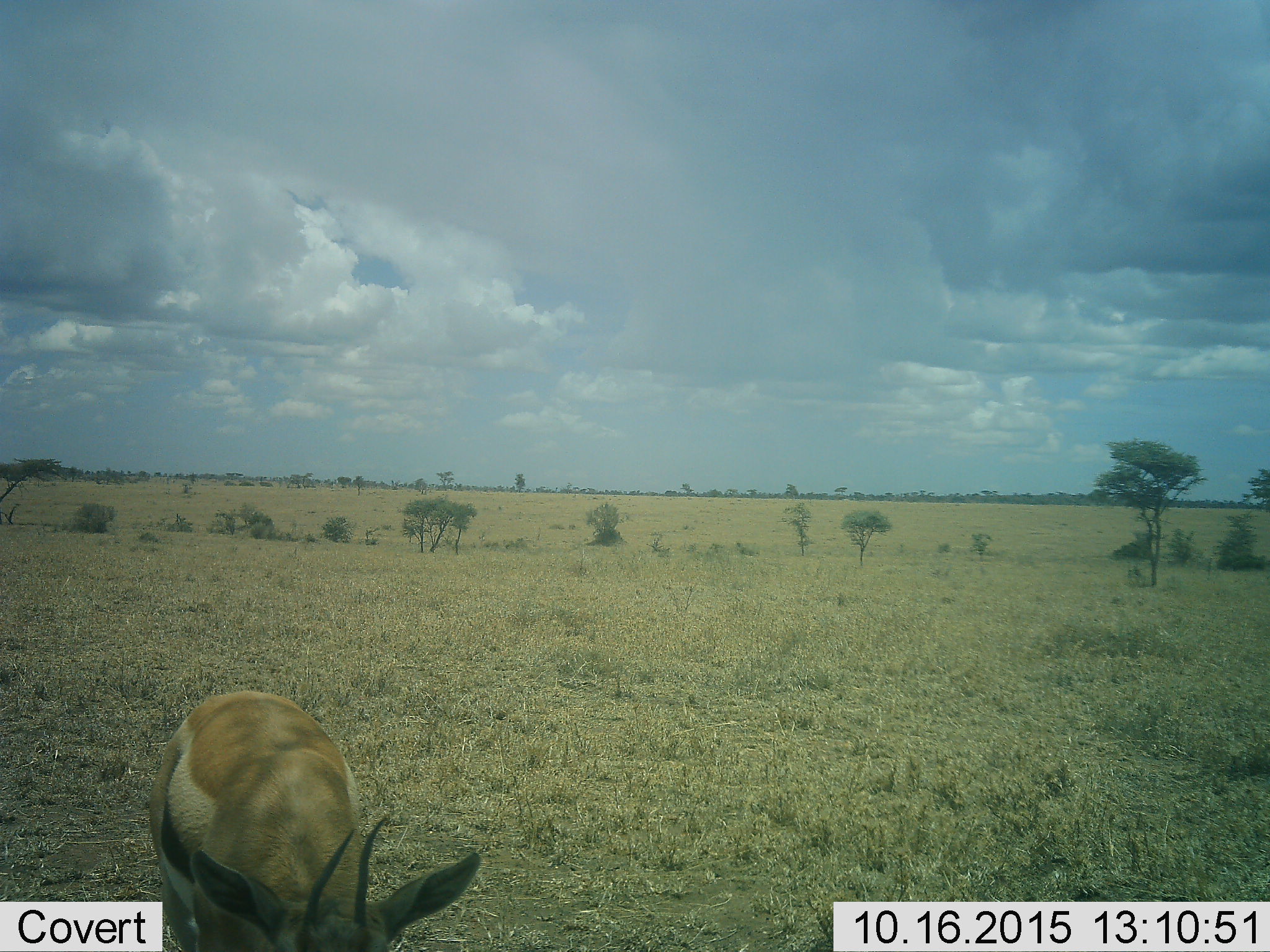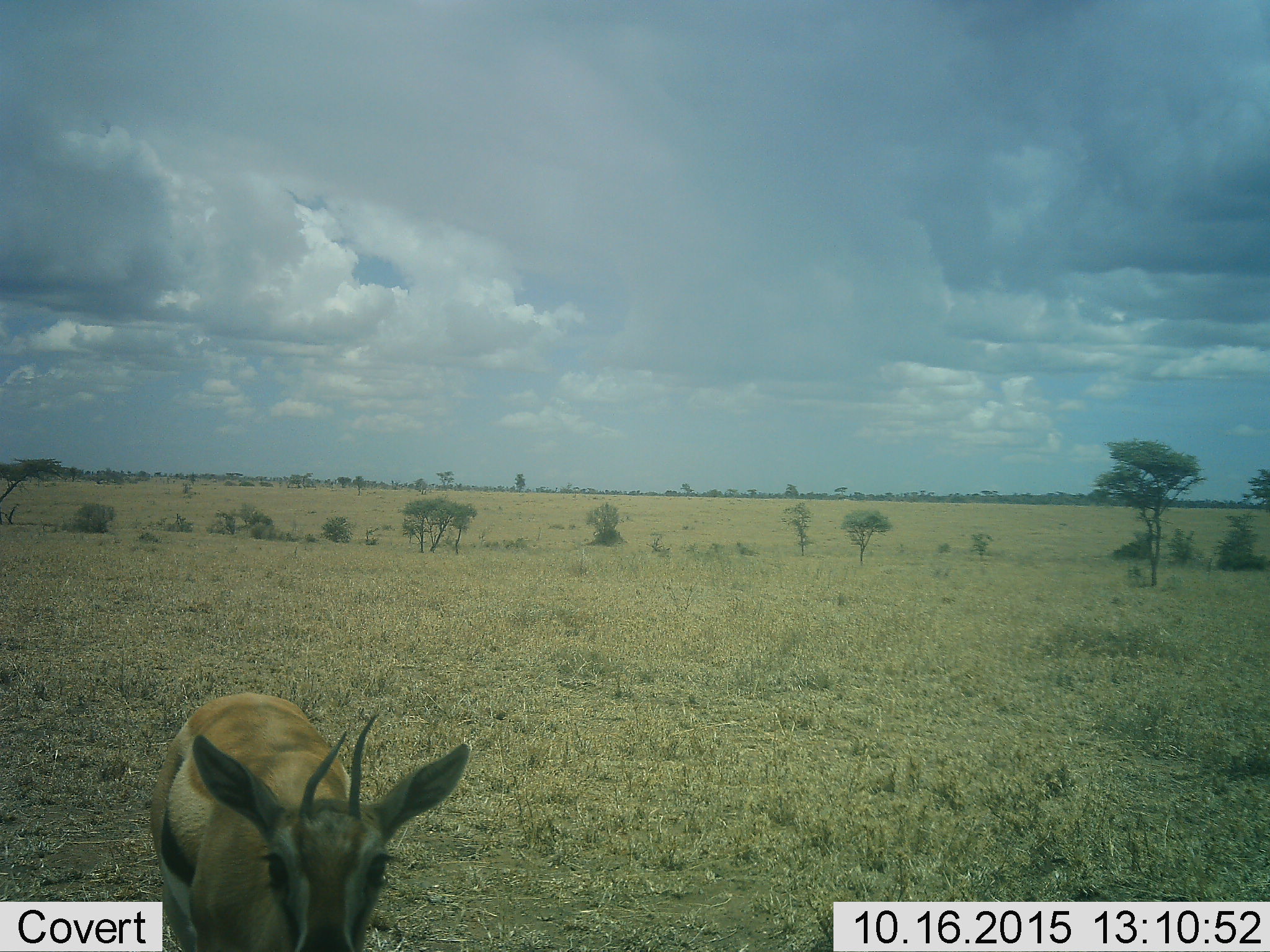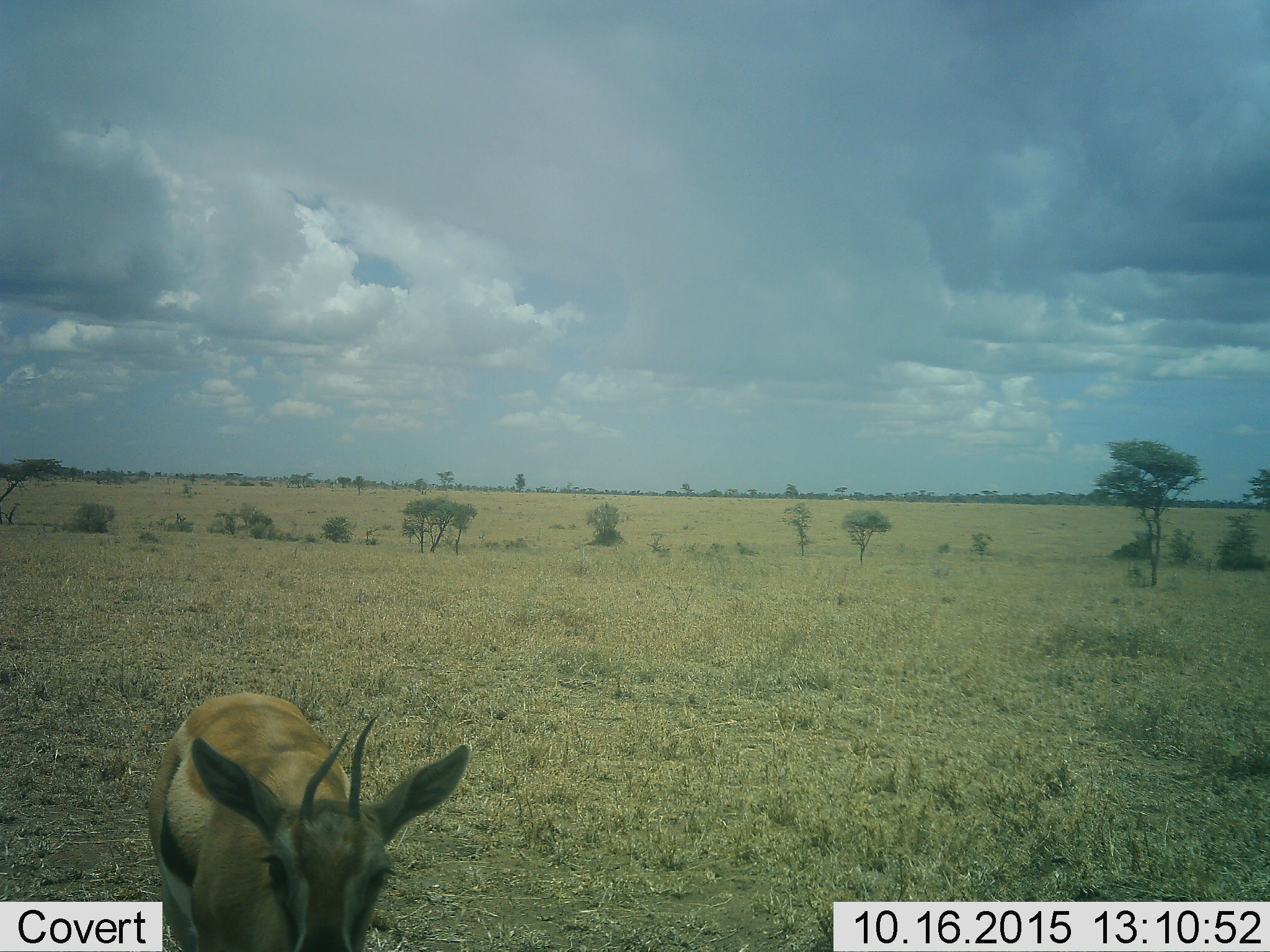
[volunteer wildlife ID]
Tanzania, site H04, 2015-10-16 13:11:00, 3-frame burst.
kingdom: Animalia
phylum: Chordata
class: Mammalia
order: Artiodactyla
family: Bovidae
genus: Eudorcas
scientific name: Eudorcas thomsonii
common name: thomson's gazelle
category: gazellethomsons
Gazellethomsons (thomson's gazelle) (Eudorcas thomsonii), count 1. Behavior (volunteer vote fractions): standing 78%, resting 11%, moving 0%, interacting 0%. Young present (vote fraction): 0%. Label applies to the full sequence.